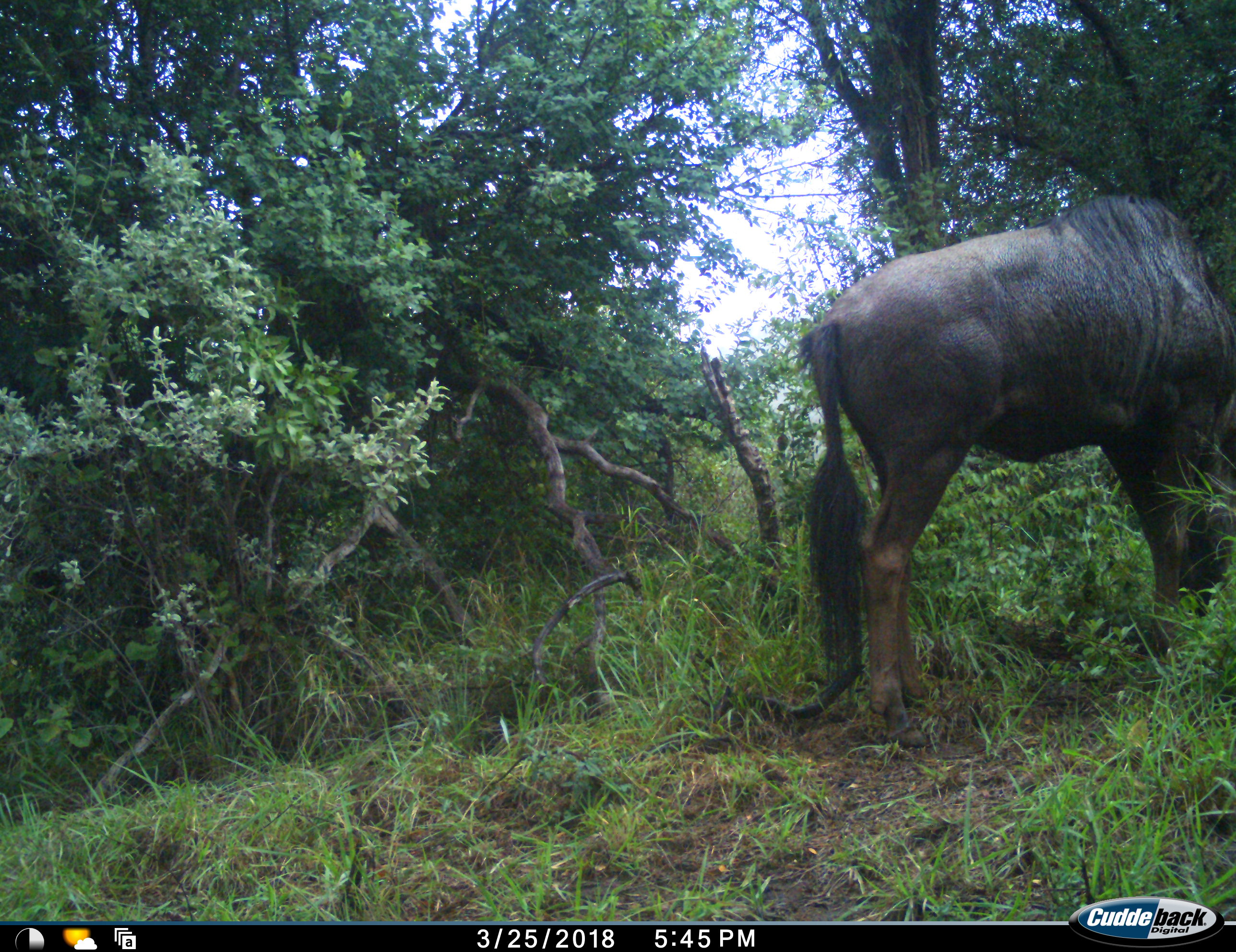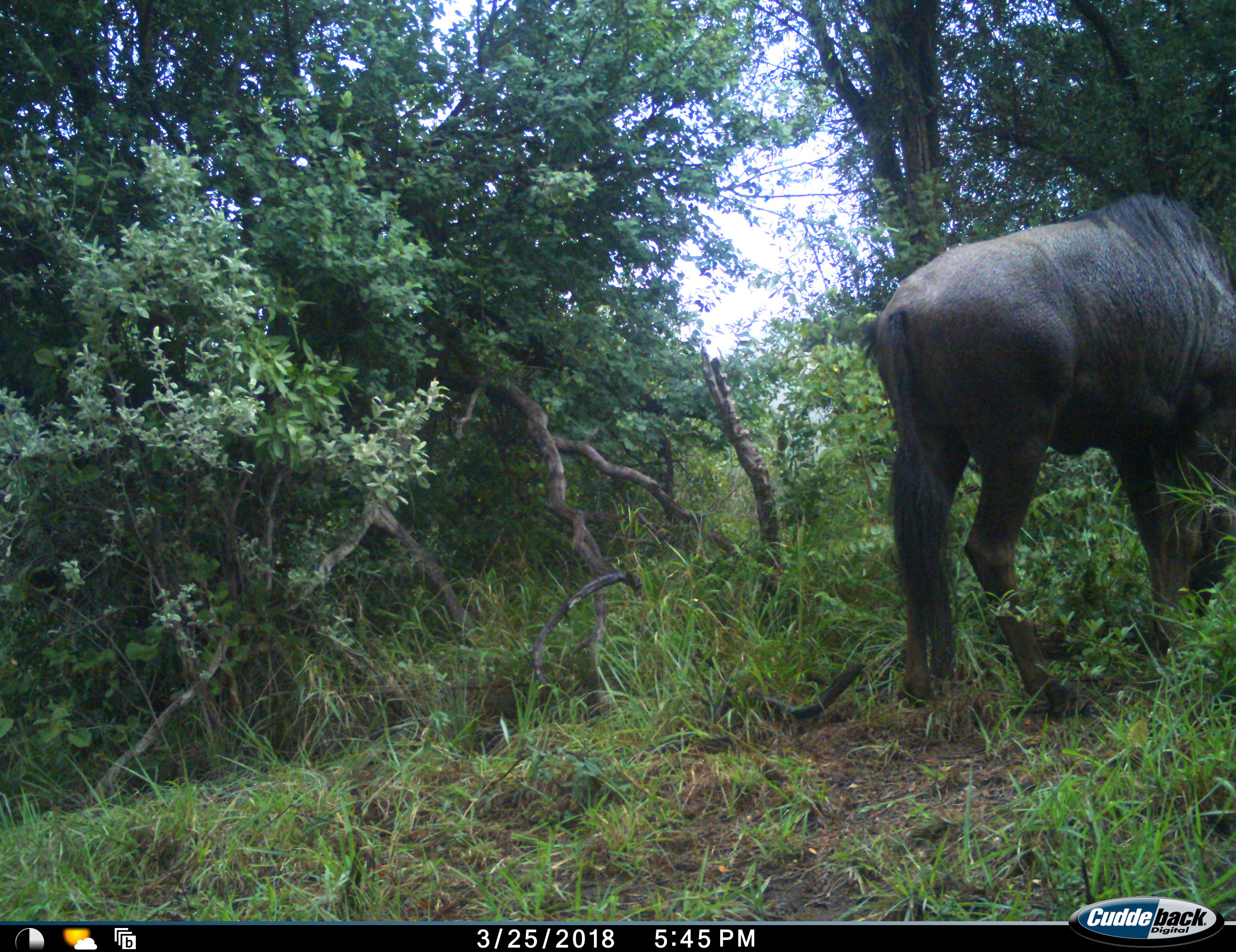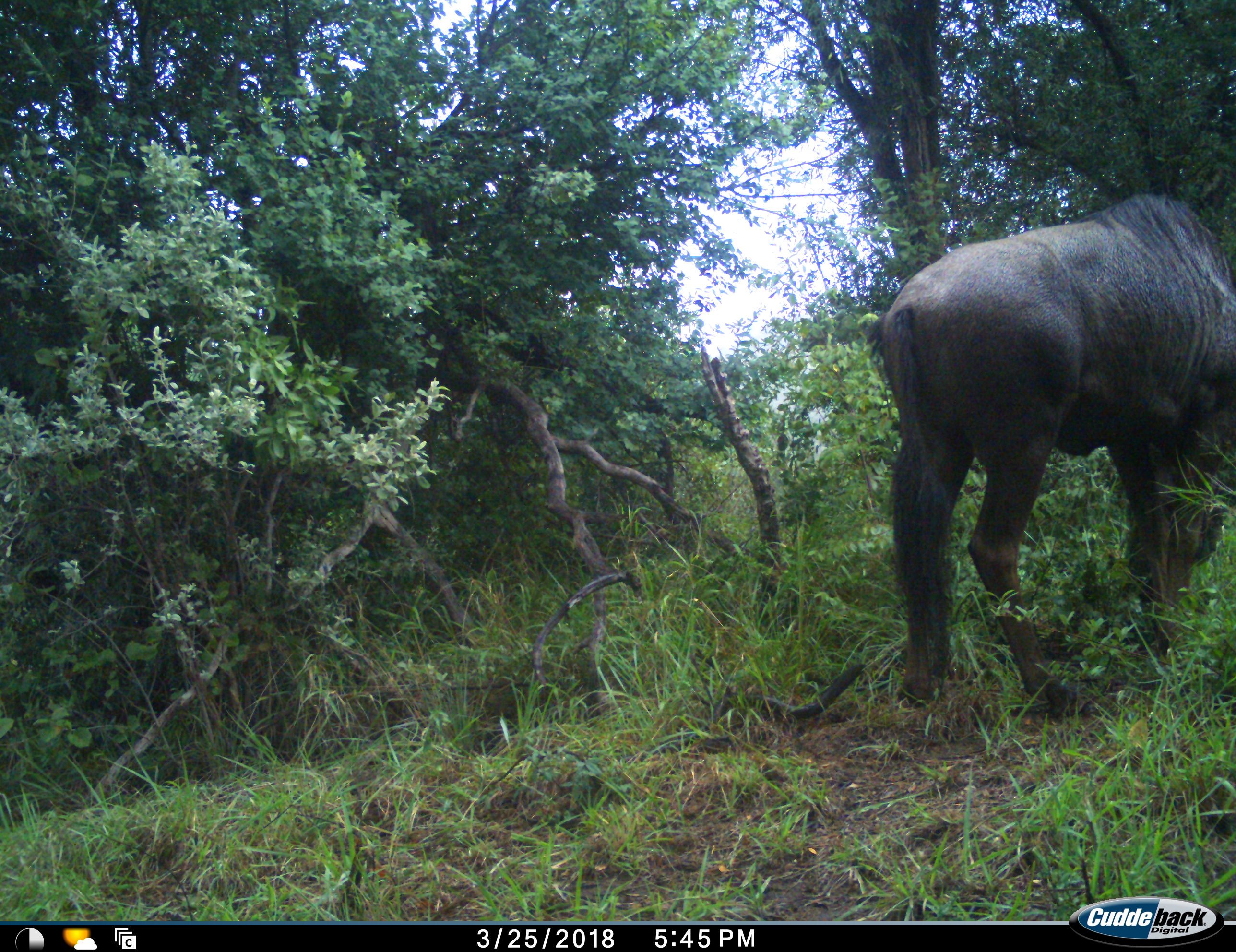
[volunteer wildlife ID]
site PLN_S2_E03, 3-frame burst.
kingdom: Animalia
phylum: Chordata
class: Mammalia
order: Artiodactyla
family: Bovidae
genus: Connochaetes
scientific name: Connochaetes taurinus taurinus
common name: blue wildebeest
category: wildebeestblue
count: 1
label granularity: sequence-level